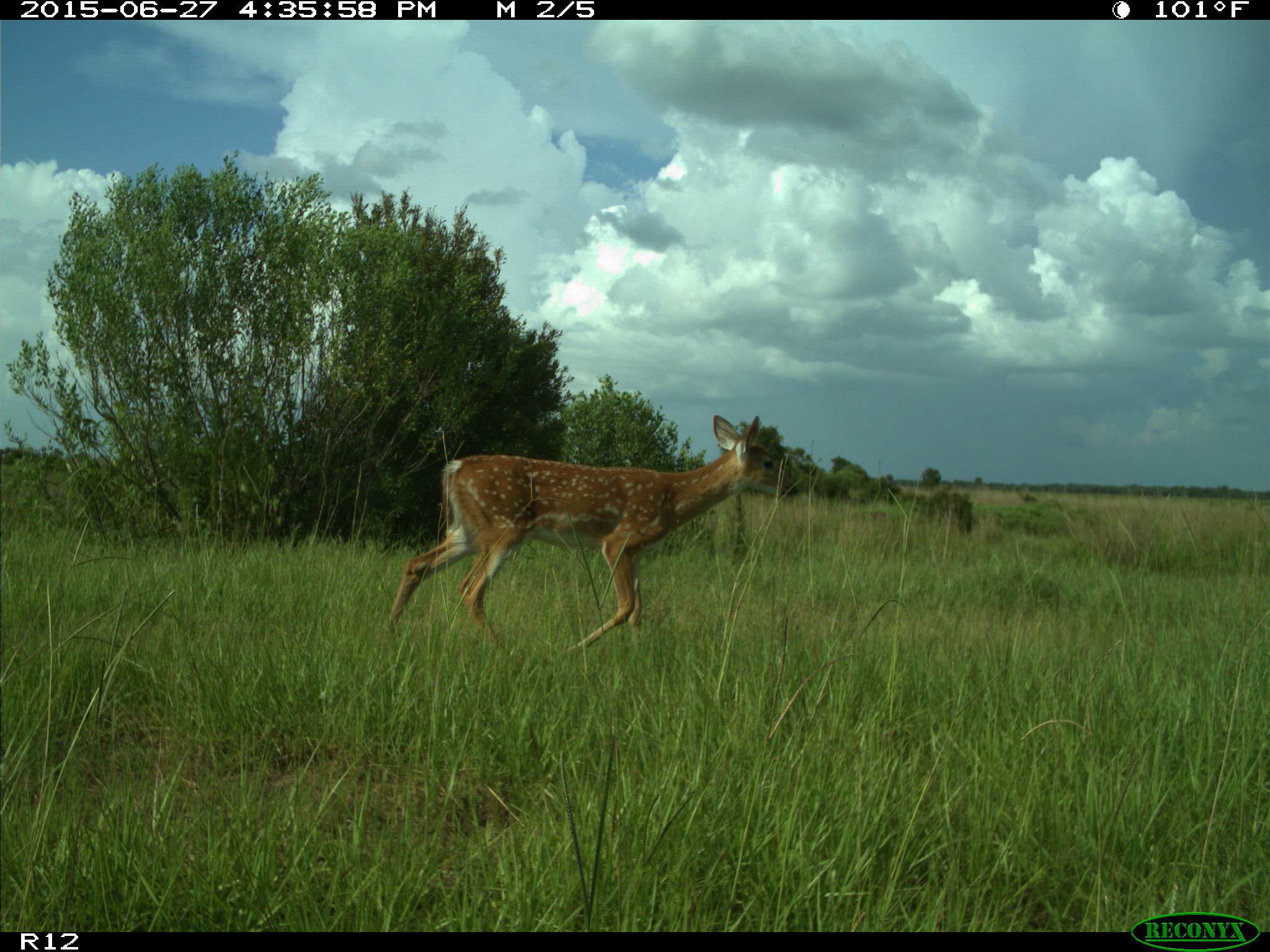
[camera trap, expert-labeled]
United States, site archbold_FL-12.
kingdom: Animalia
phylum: Chordata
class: Mammalia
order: Artiodactyla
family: Cervidae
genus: Odocoileus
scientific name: Odocoileus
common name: deer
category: unidentified deer